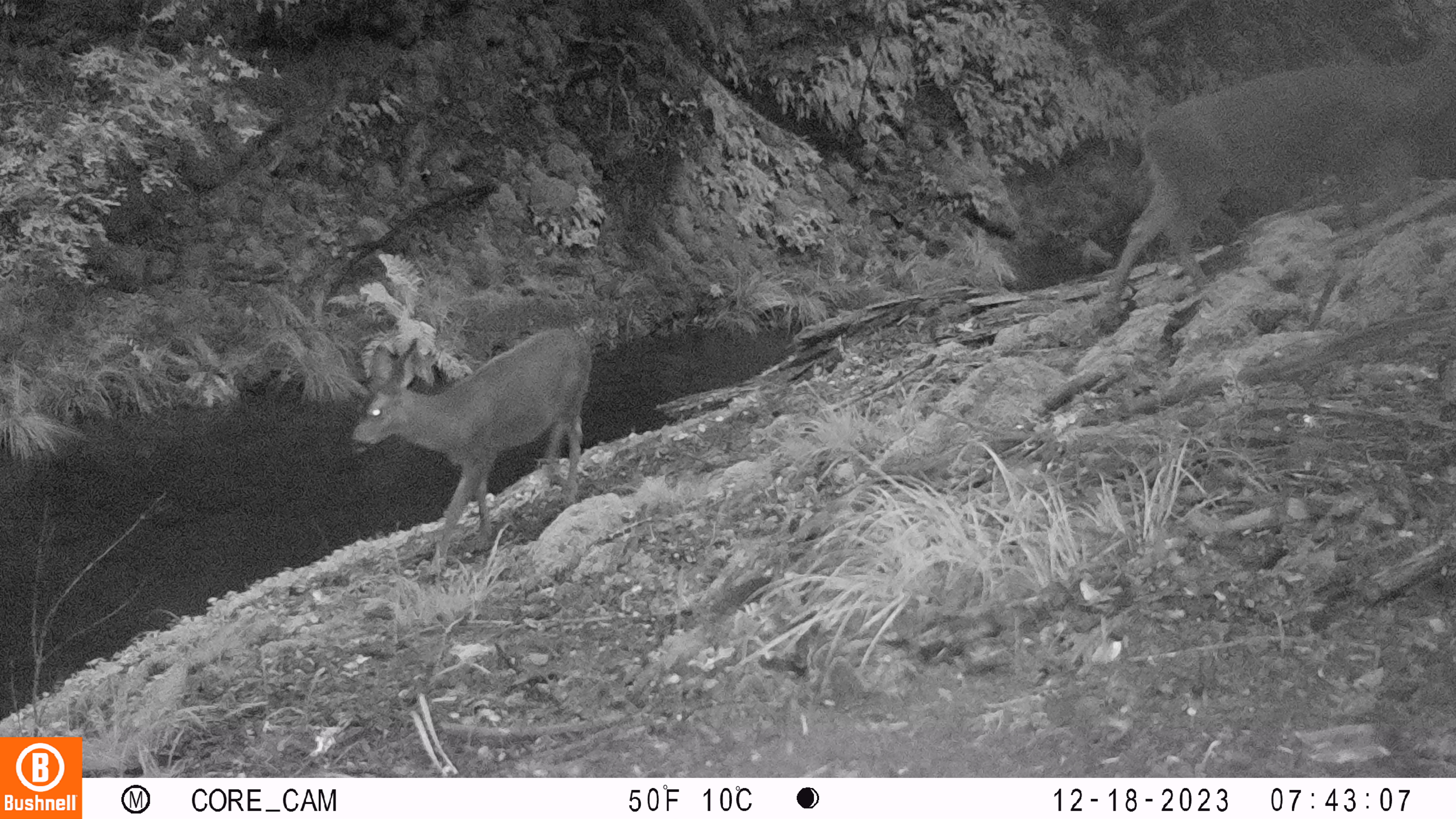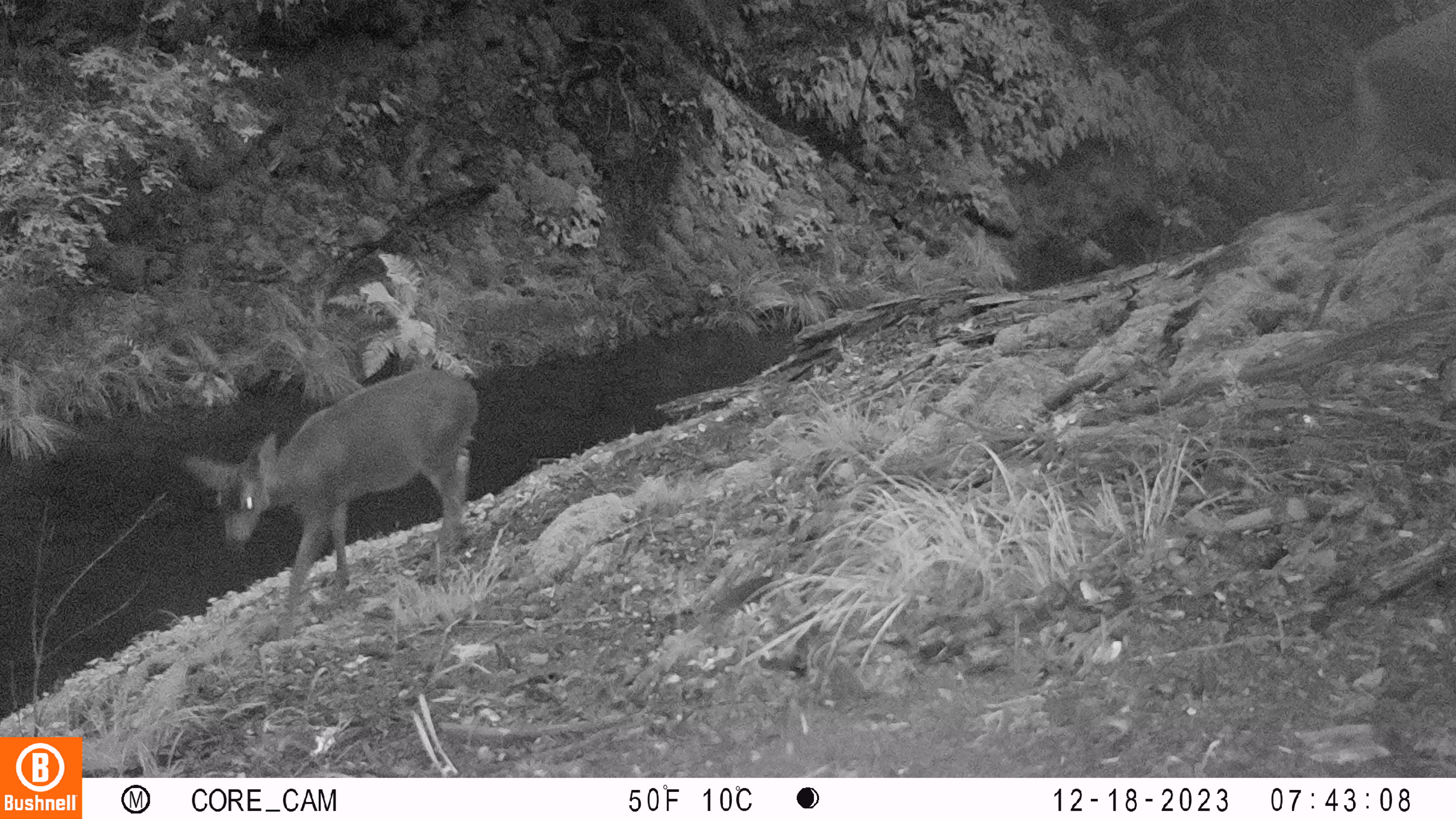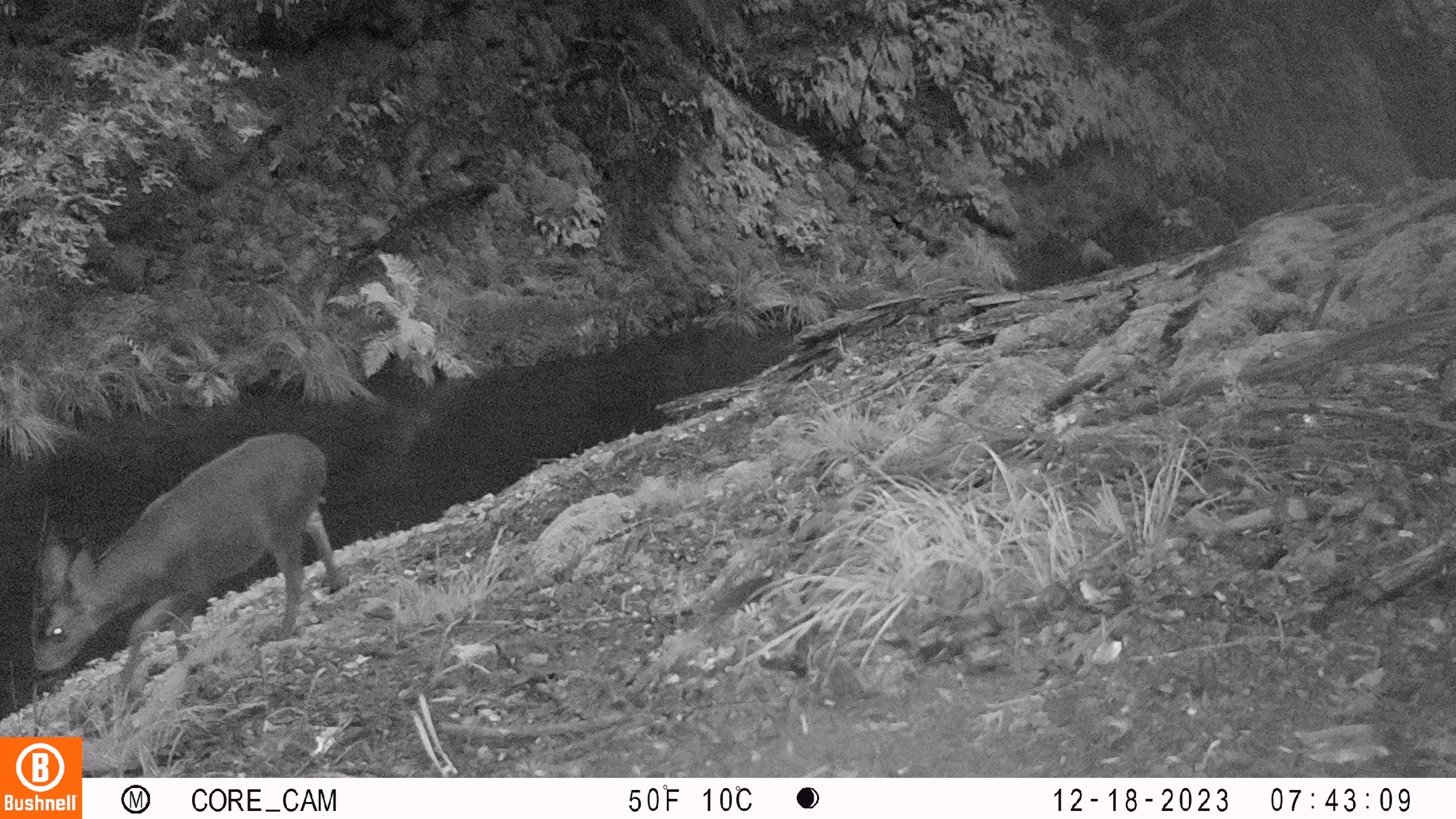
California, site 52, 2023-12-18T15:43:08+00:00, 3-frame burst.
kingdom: Animalia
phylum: Chordata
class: Mammalia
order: Artiodactyla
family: Cervidae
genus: Odocoileus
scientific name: Odocoileus hemionus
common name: mule deer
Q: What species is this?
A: Mule deer (Odocoileus hemionus).